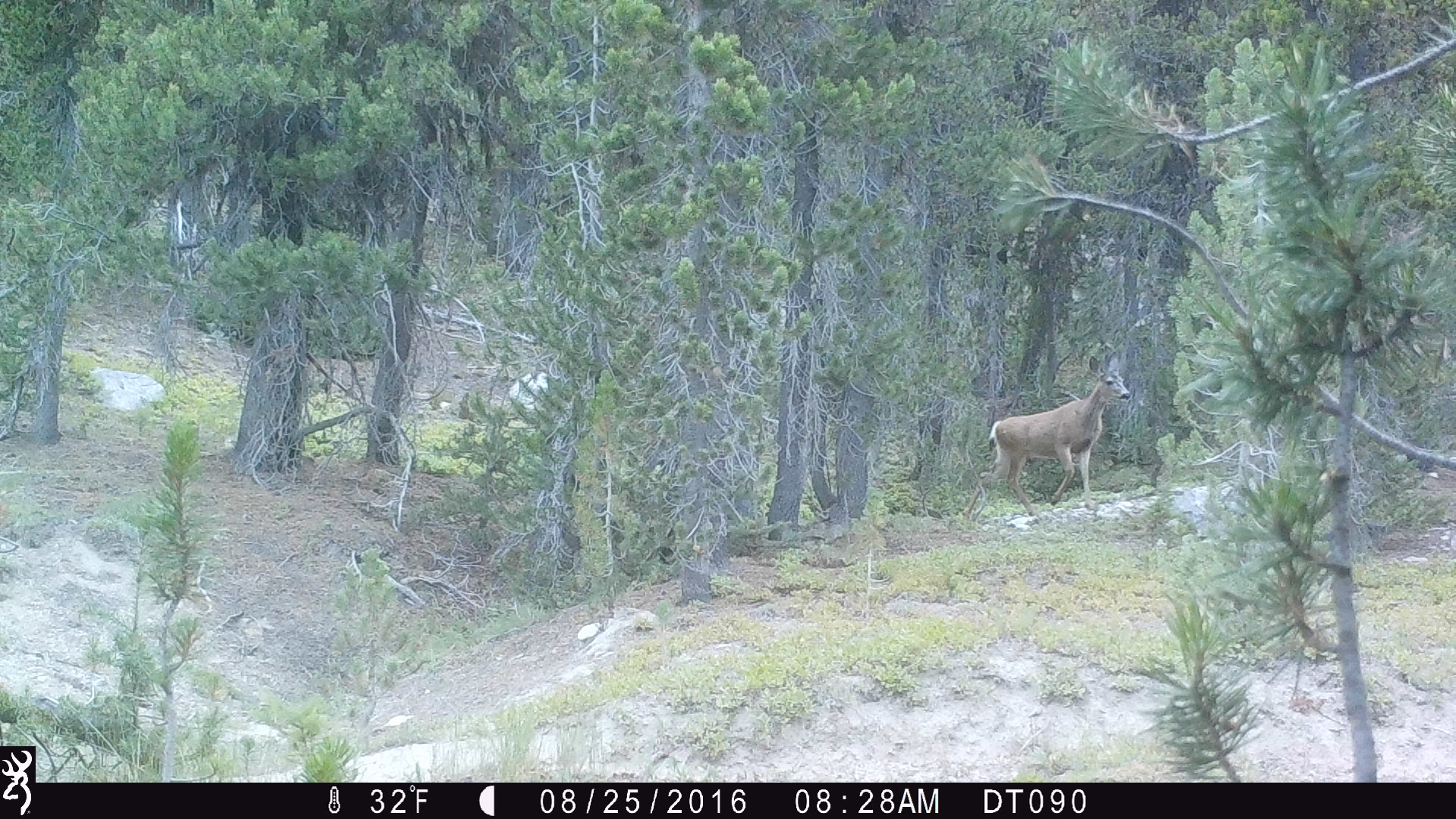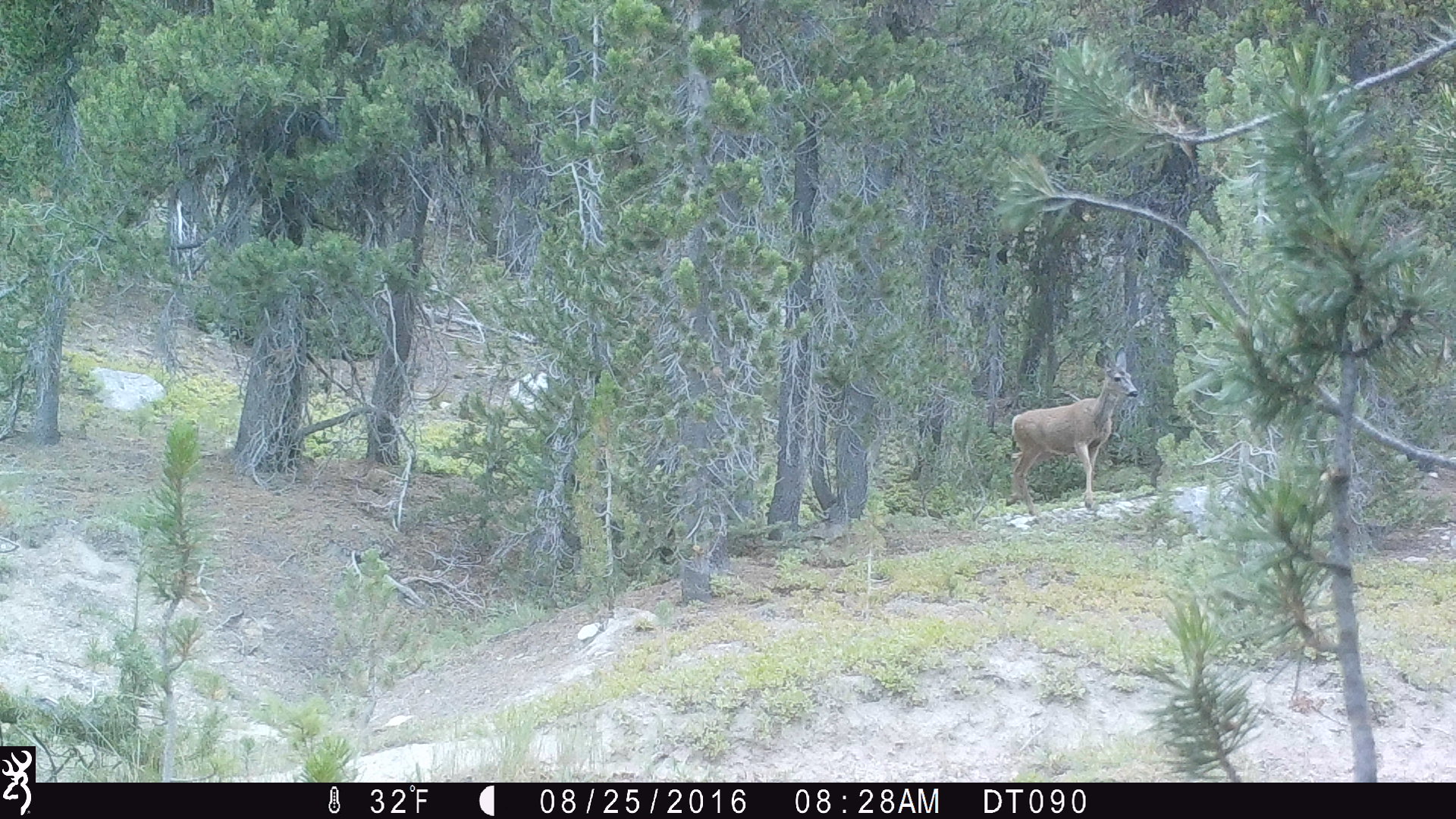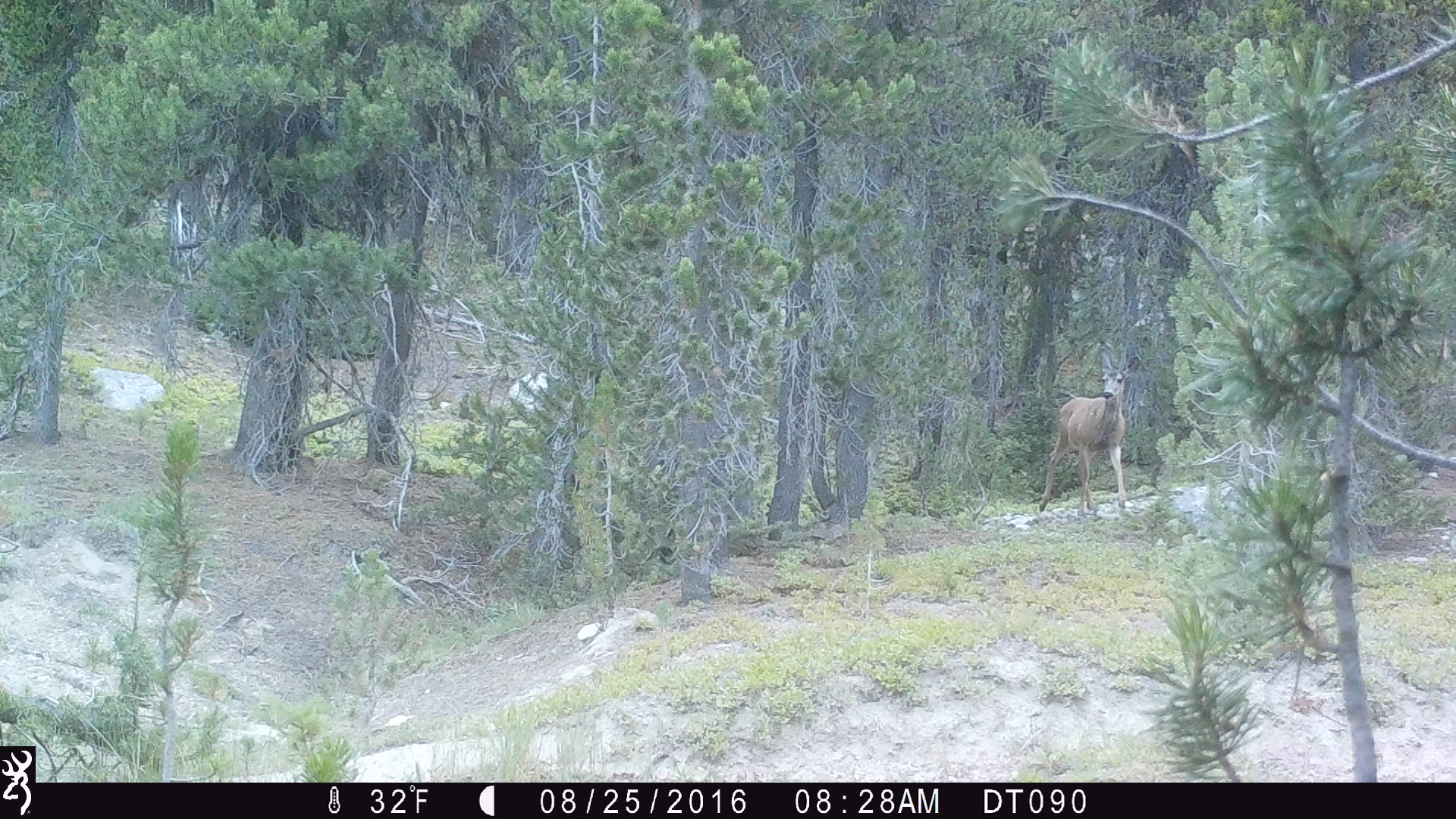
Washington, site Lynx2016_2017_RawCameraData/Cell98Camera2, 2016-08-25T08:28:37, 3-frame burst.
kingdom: Animalia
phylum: Chordata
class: Mammalia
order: Artiodactyla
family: Cervidae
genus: Odocoileus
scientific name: Odocoileus hemionus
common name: mule deer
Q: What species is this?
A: Odocoileus hemionus (mule deer).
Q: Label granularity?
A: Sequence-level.